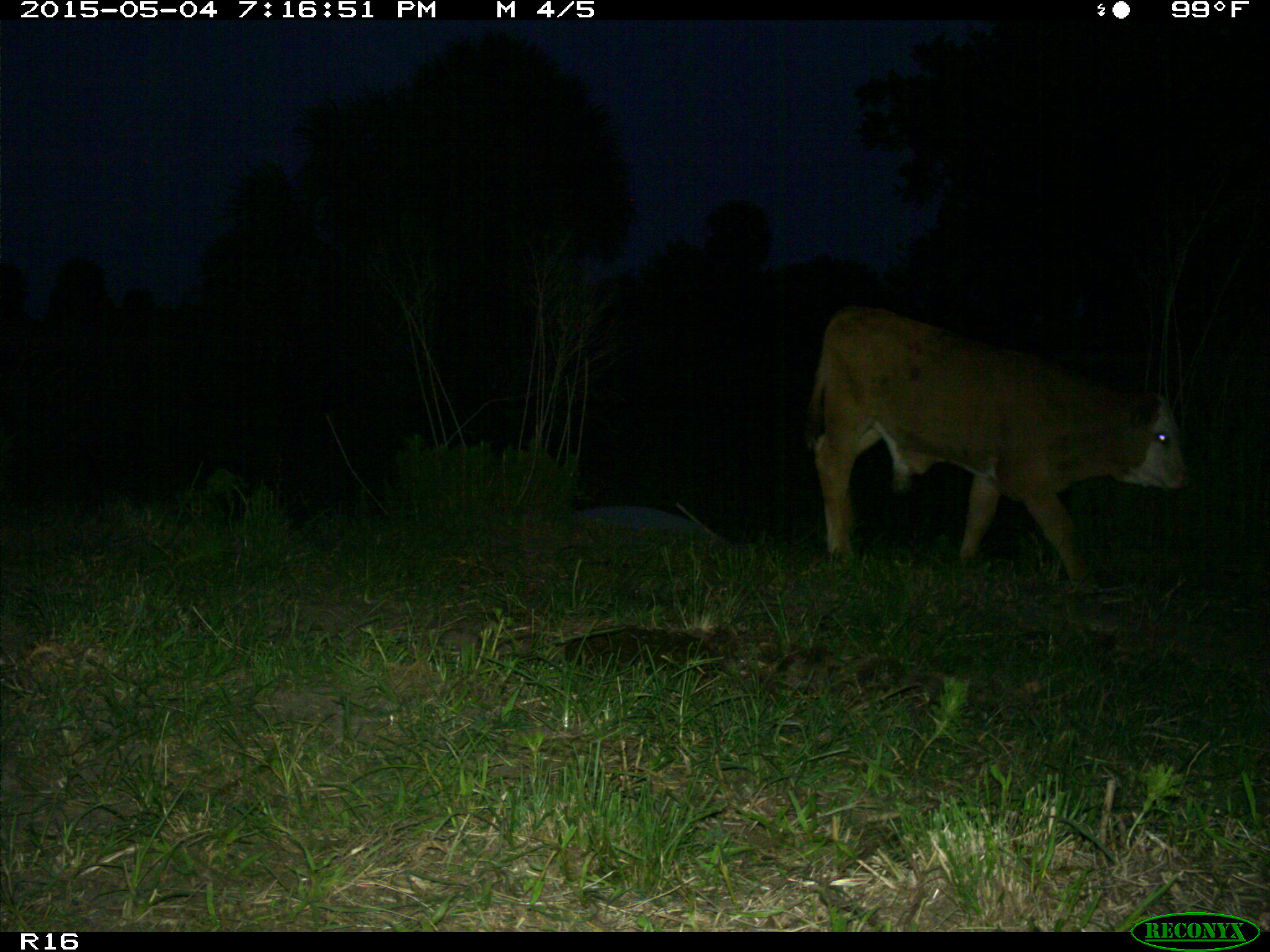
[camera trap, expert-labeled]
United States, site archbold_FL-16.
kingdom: Animalia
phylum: Chordata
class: Mammalia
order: Artiodactyla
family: Bovidae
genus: Bos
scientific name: Bos taurus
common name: domestic cow